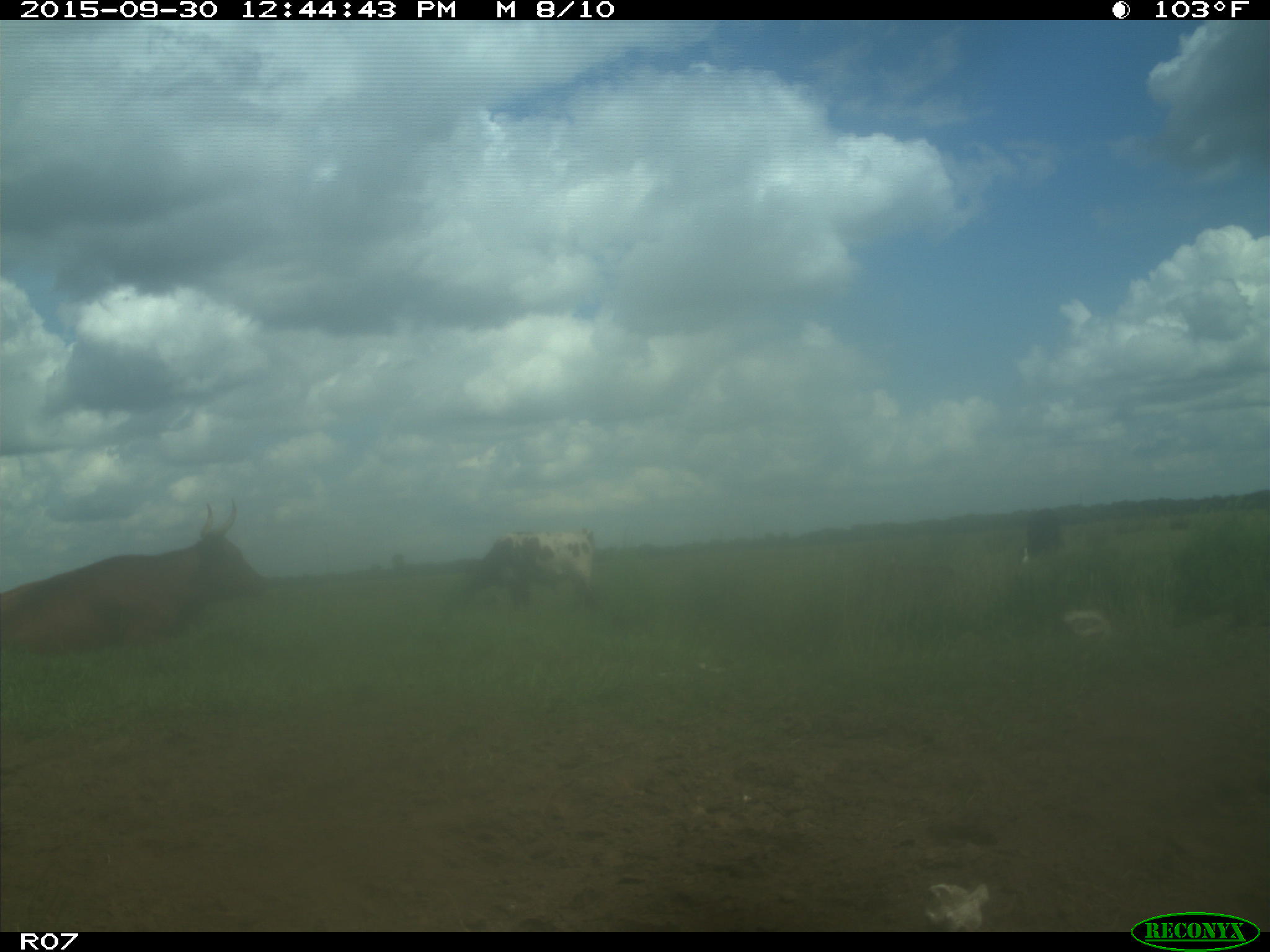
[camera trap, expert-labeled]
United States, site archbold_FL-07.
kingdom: Animalia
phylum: Chordata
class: Mammalia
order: Artiodactyla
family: Bovidae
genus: Bos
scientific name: Bos taurus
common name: domestic cow